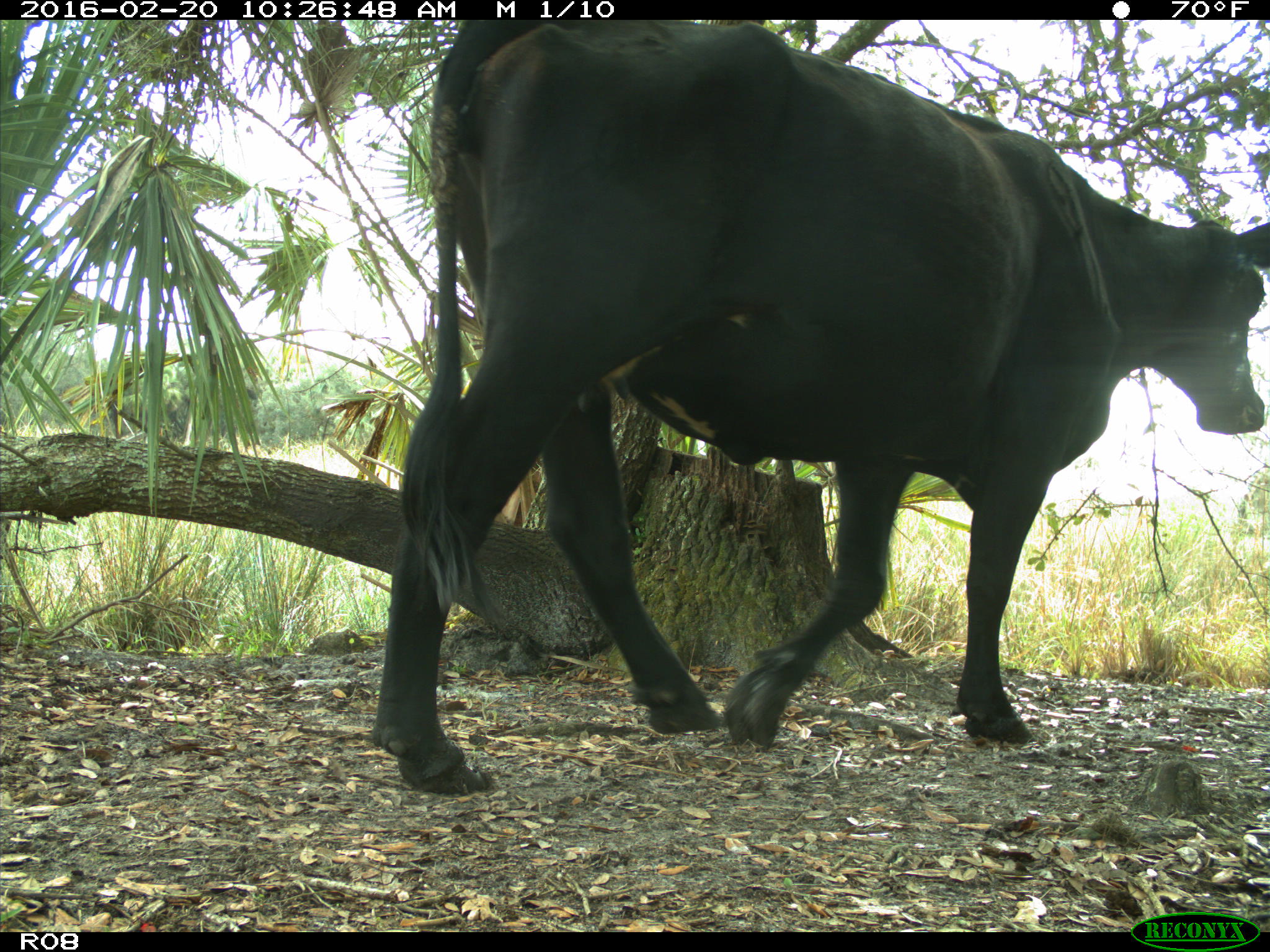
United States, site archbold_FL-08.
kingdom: Animalia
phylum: Chordata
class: Mammalia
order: Artiodactyla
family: Bovidae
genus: Bos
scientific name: Bos taurus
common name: domestic cow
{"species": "Bos taurus (domestic cow)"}